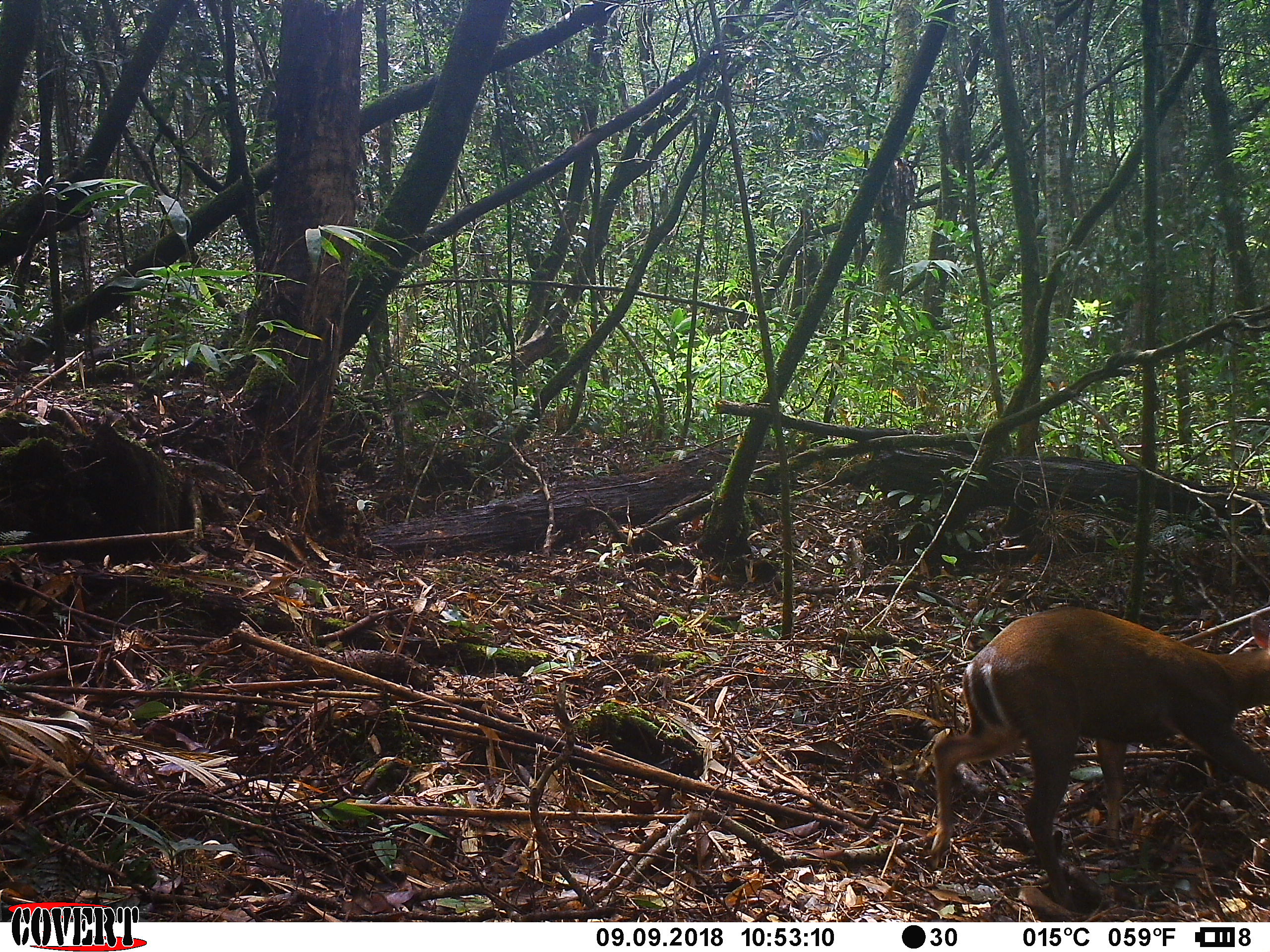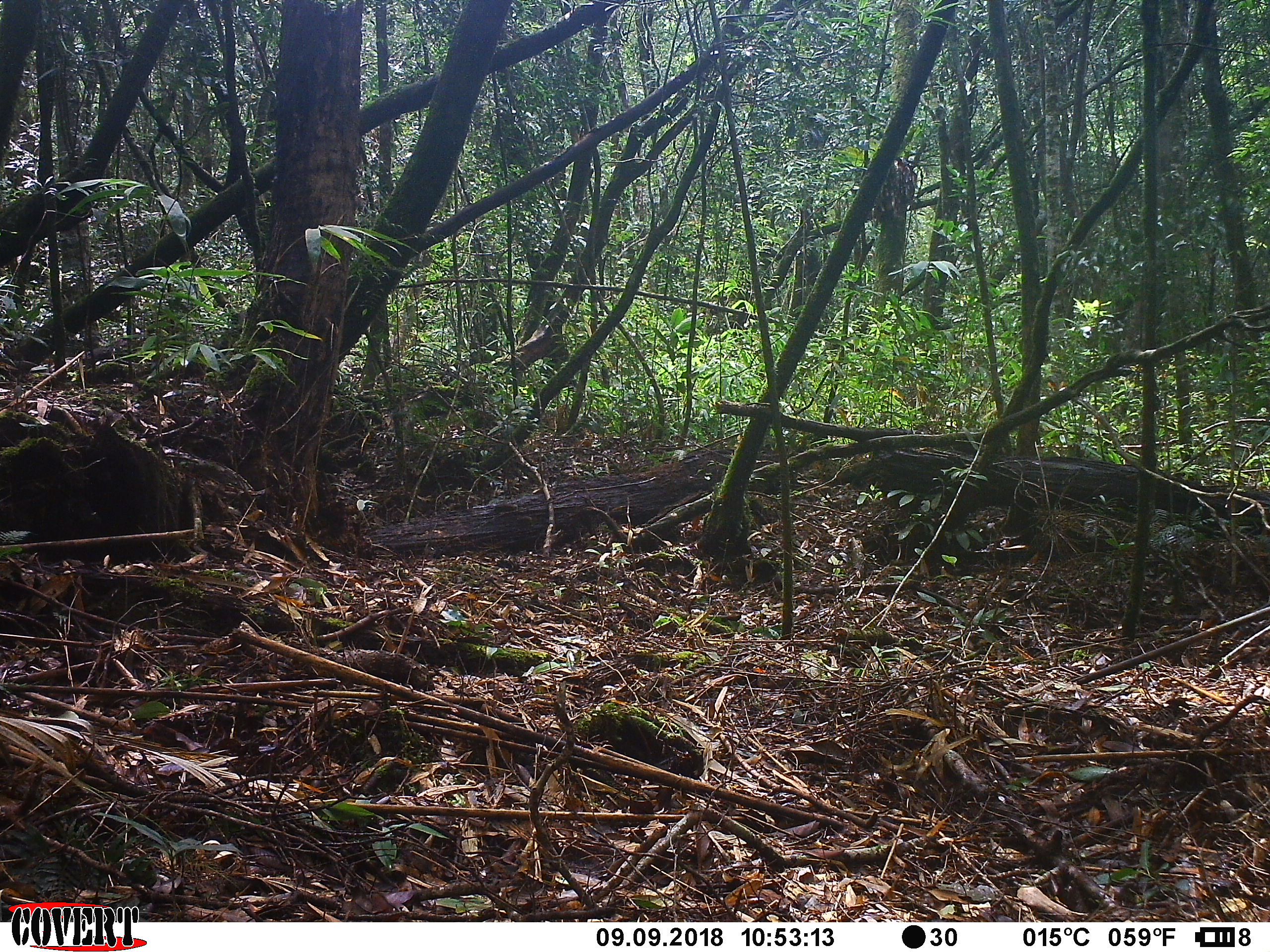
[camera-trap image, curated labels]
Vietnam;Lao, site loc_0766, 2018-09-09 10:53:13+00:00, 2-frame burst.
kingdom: Animalia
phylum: Chordata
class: Mammalia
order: Artiodactyla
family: Cervidae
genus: Muntiacus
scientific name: Muntiacus rooseveltorum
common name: roosevelt's muntjac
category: roosevelts muntjac group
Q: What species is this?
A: Roosevelts muntjac group (roosevelt's muntjac) (Muntiacus rooseveltorum).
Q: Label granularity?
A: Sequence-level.